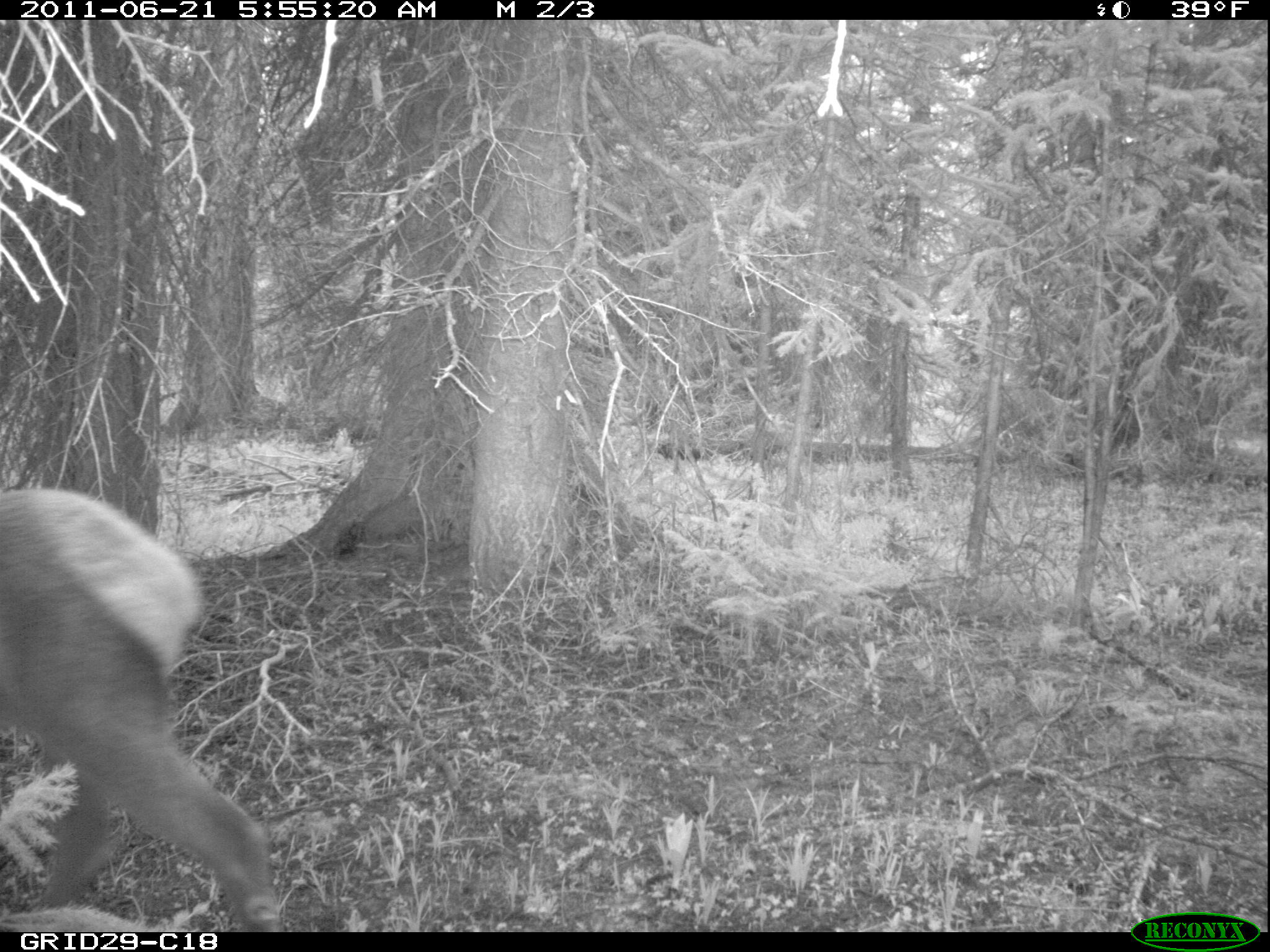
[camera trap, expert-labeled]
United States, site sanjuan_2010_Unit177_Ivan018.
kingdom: Animalia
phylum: Chordata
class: Mammalia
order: Artiodactyla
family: Cervidae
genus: Cervus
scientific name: Cervus elaphus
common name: red deer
Cervus elaphus (red deer).